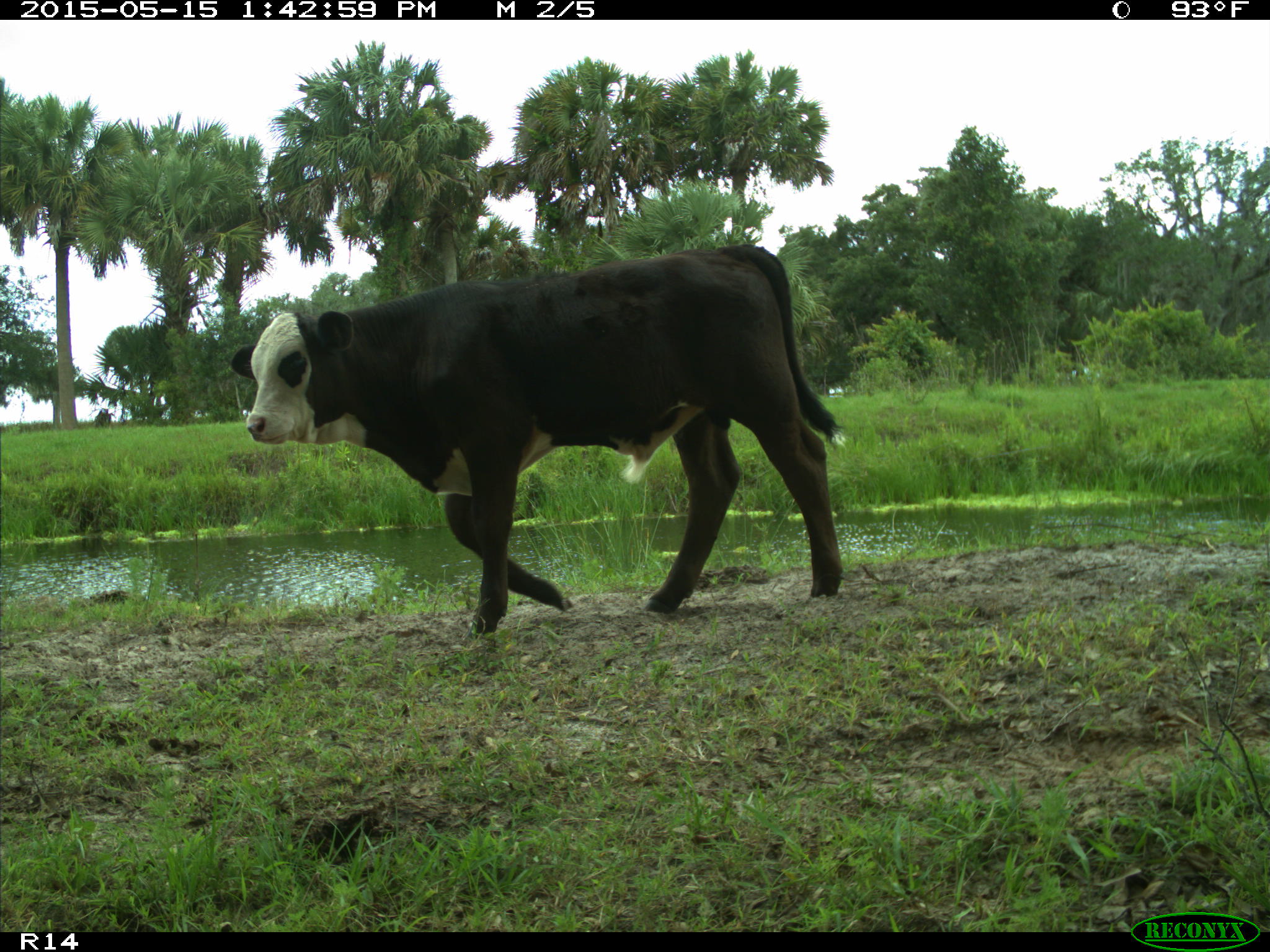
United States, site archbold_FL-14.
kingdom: Animalia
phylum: Chordata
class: Mammalia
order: Artiodactyla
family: Bovidae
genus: Bos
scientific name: Bos taurus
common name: domestic cow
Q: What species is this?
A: Bos taurus (domestic cow).